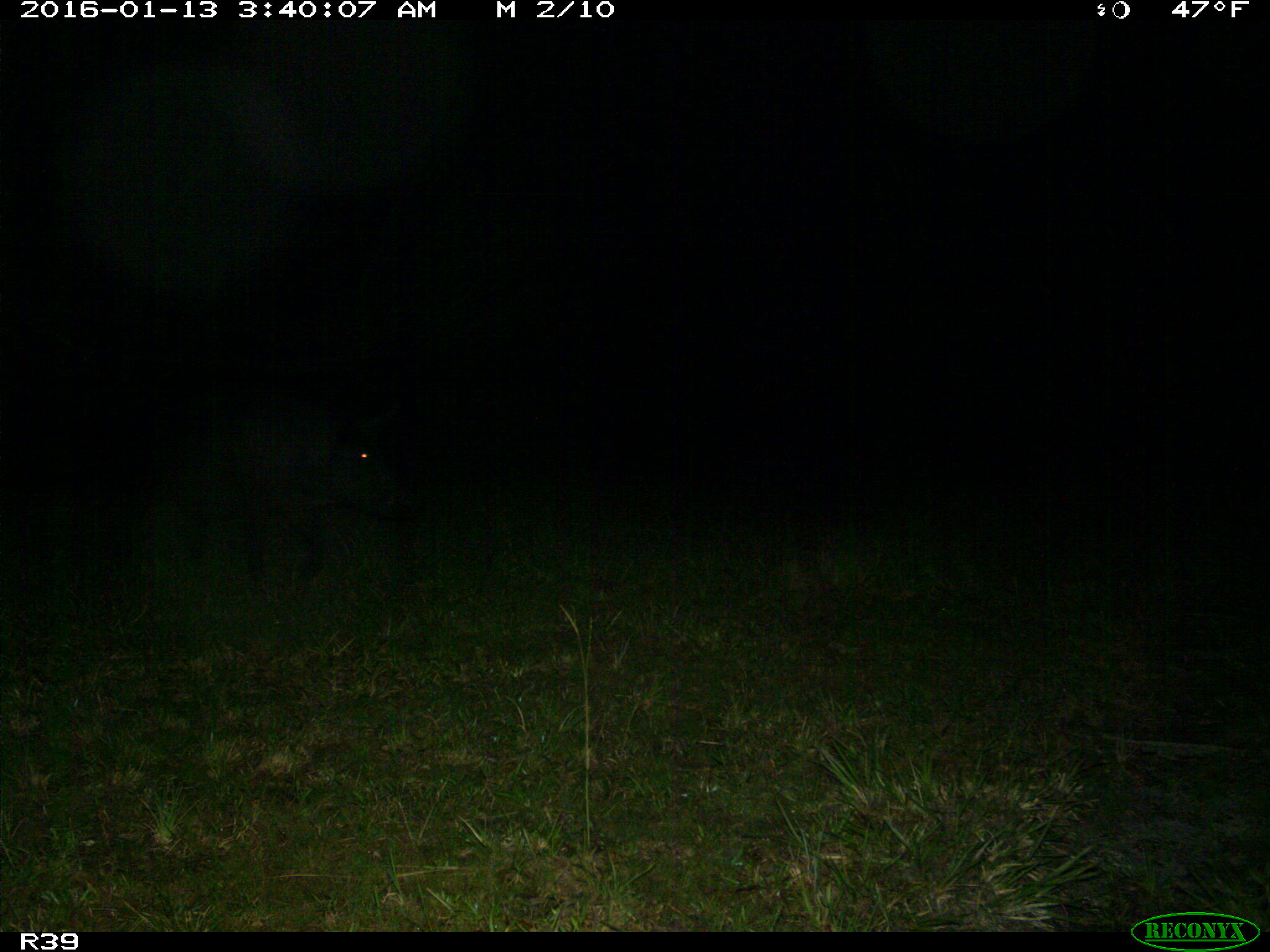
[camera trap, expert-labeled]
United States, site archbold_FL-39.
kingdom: Animalia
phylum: Chordata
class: Mammalia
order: Artiodactyla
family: Suidae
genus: Sus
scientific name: Sus scrofa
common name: wild boar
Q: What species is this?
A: Sus scrofa (wild boar).